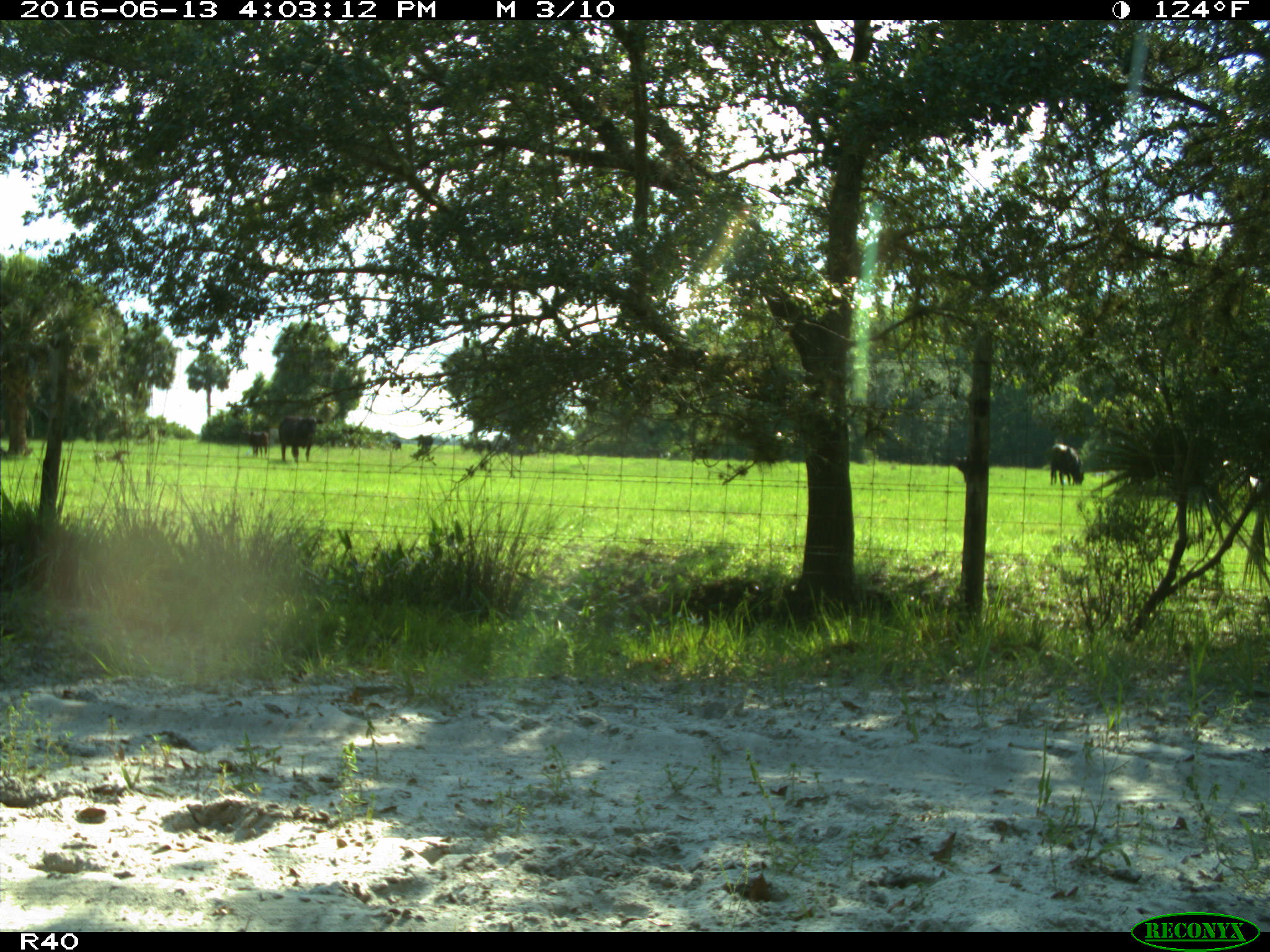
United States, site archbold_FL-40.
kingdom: Animalia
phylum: Chordata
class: Mammalia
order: Artiodactyla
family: Bovidae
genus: Bos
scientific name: Bos taurus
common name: domestic cow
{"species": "Bos taurus (domestic cow)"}